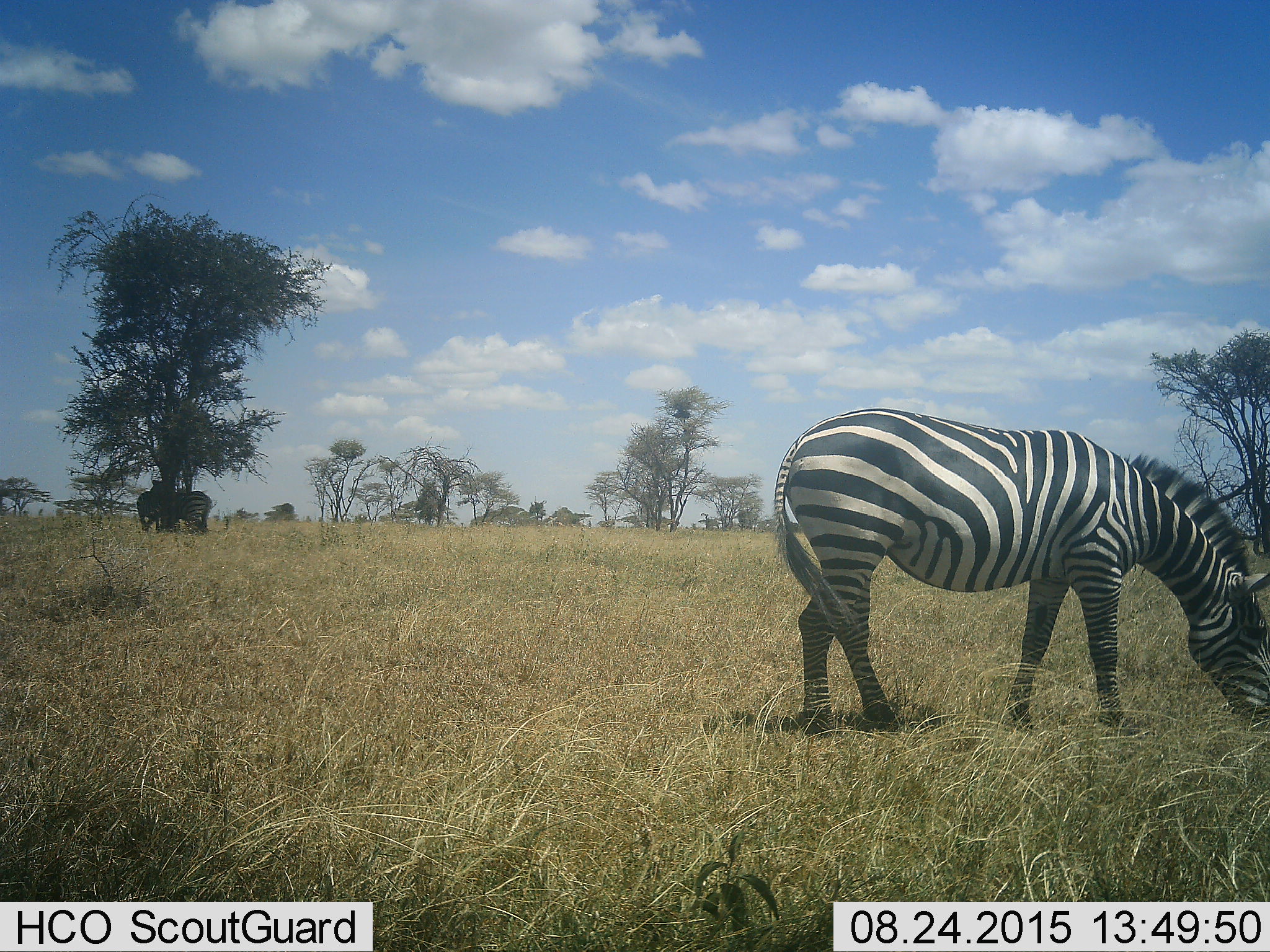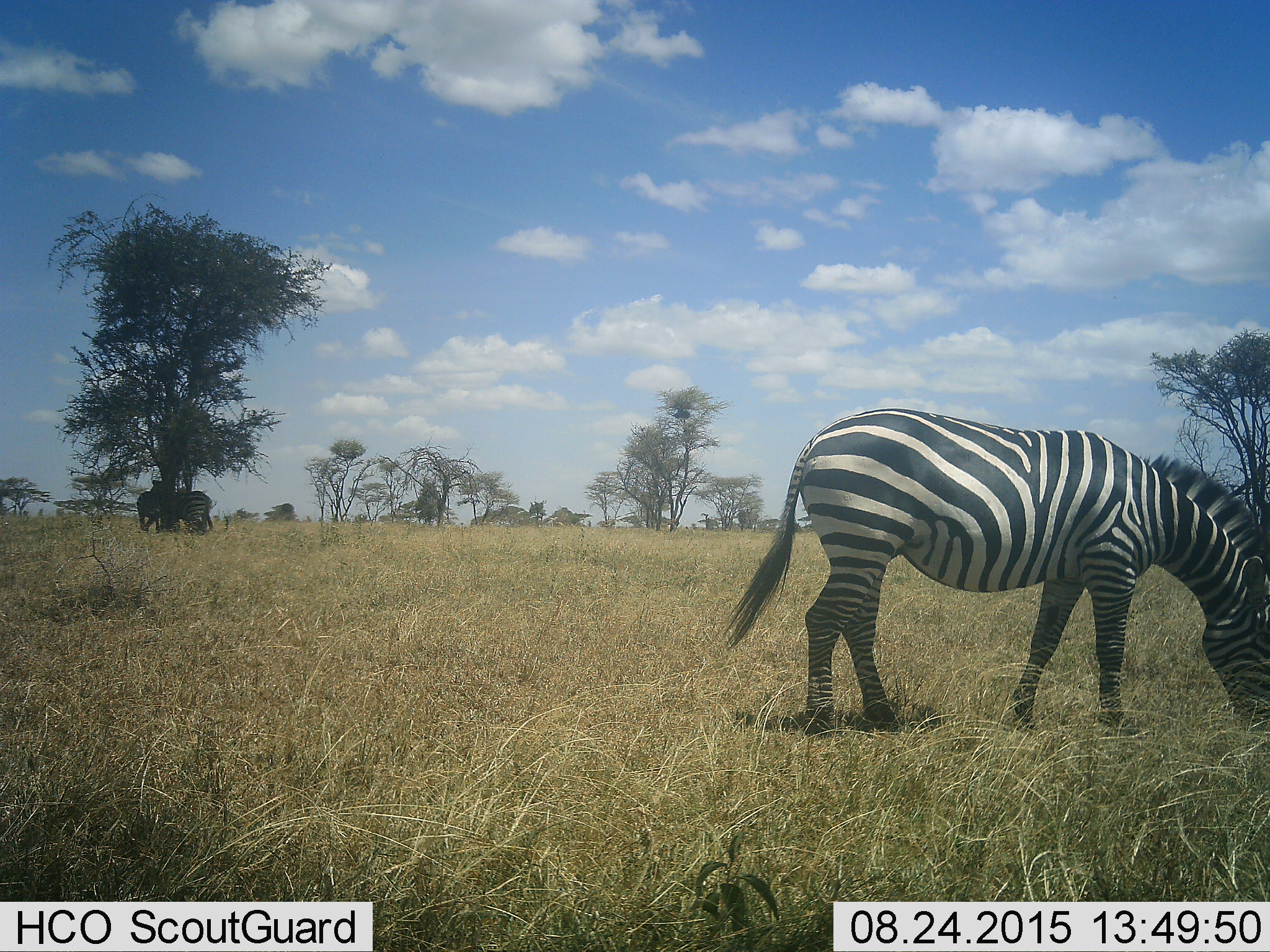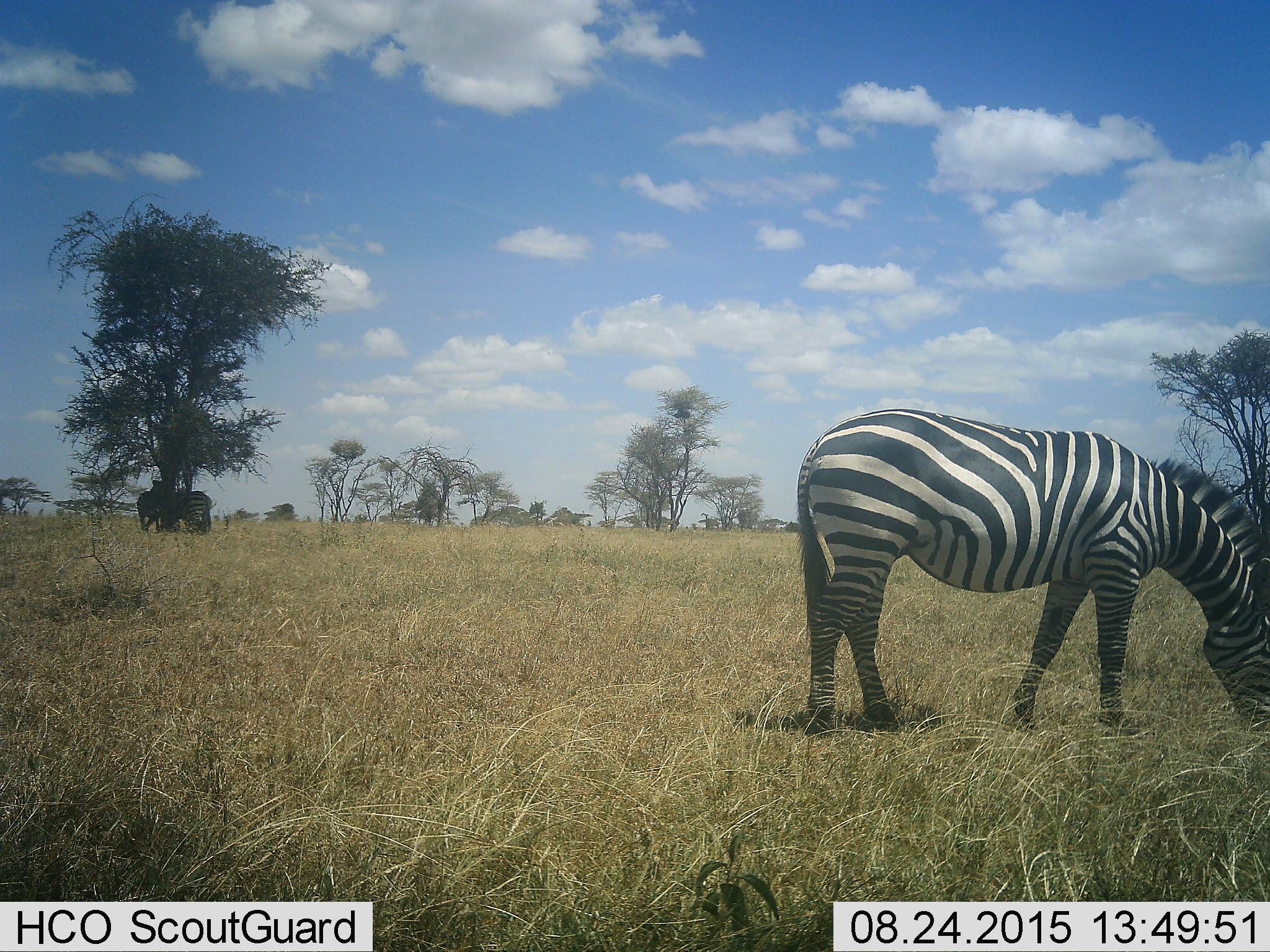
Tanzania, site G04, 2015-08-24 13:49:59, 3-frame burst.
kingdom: Animalia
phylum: Chordata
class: Mammalia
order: Perissodactyla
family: Equidae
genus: Equus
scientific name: Equus quagga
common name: plains zebra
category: zebra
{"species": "zebra (plains zebra) (Equus quagga)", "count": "3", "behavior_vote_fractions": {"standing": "55%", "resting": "5%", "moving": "5%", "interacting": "0%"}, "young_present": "0%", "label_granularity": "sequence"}